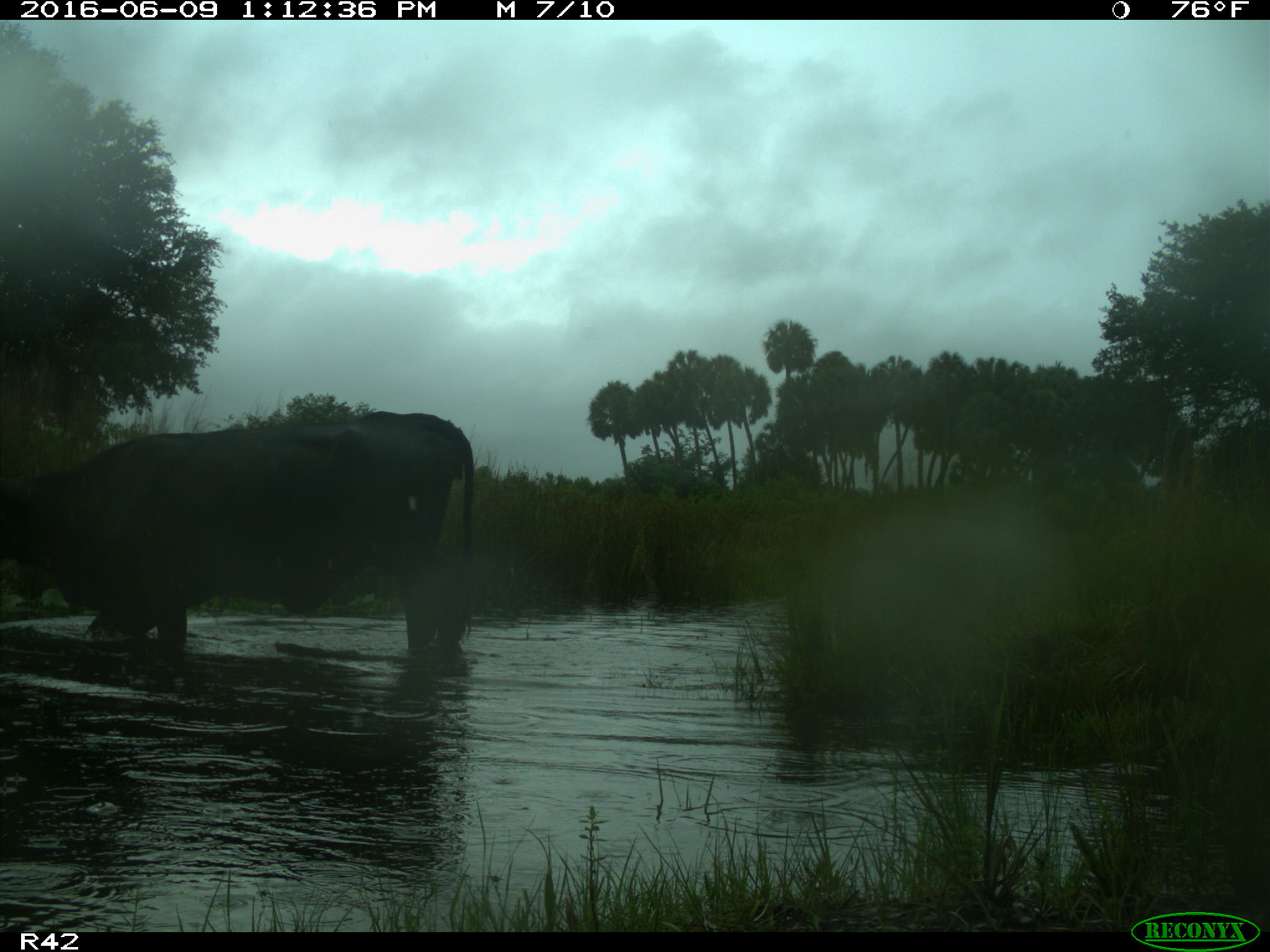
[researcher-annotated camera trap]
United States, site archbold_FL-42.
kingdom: Animalia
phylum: Chordata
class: Mammalia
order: Artiodactyla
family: Bovidae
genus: Bos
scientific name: Bos taurus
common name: domestic cow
Bos taurus (domestic cow).